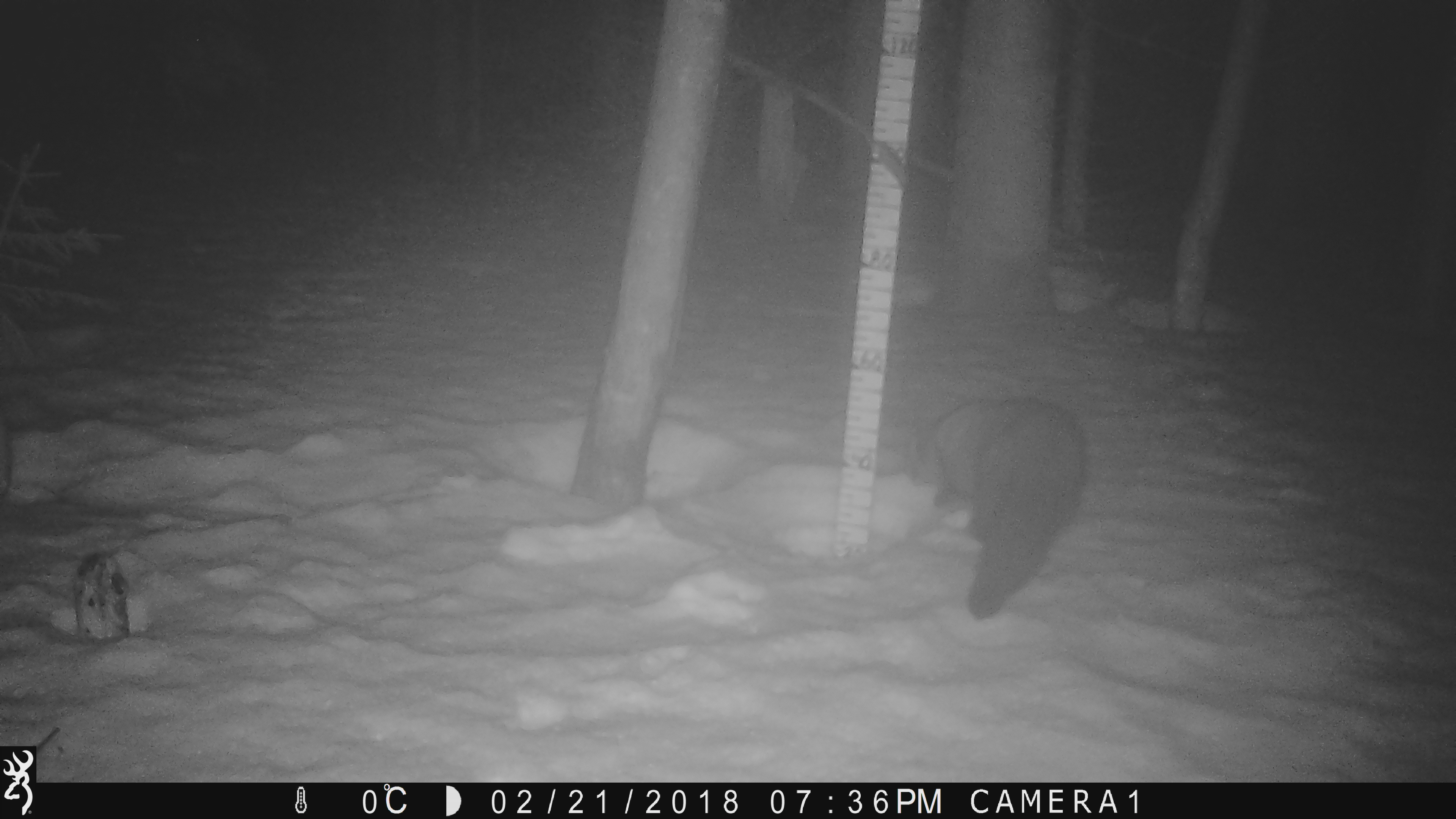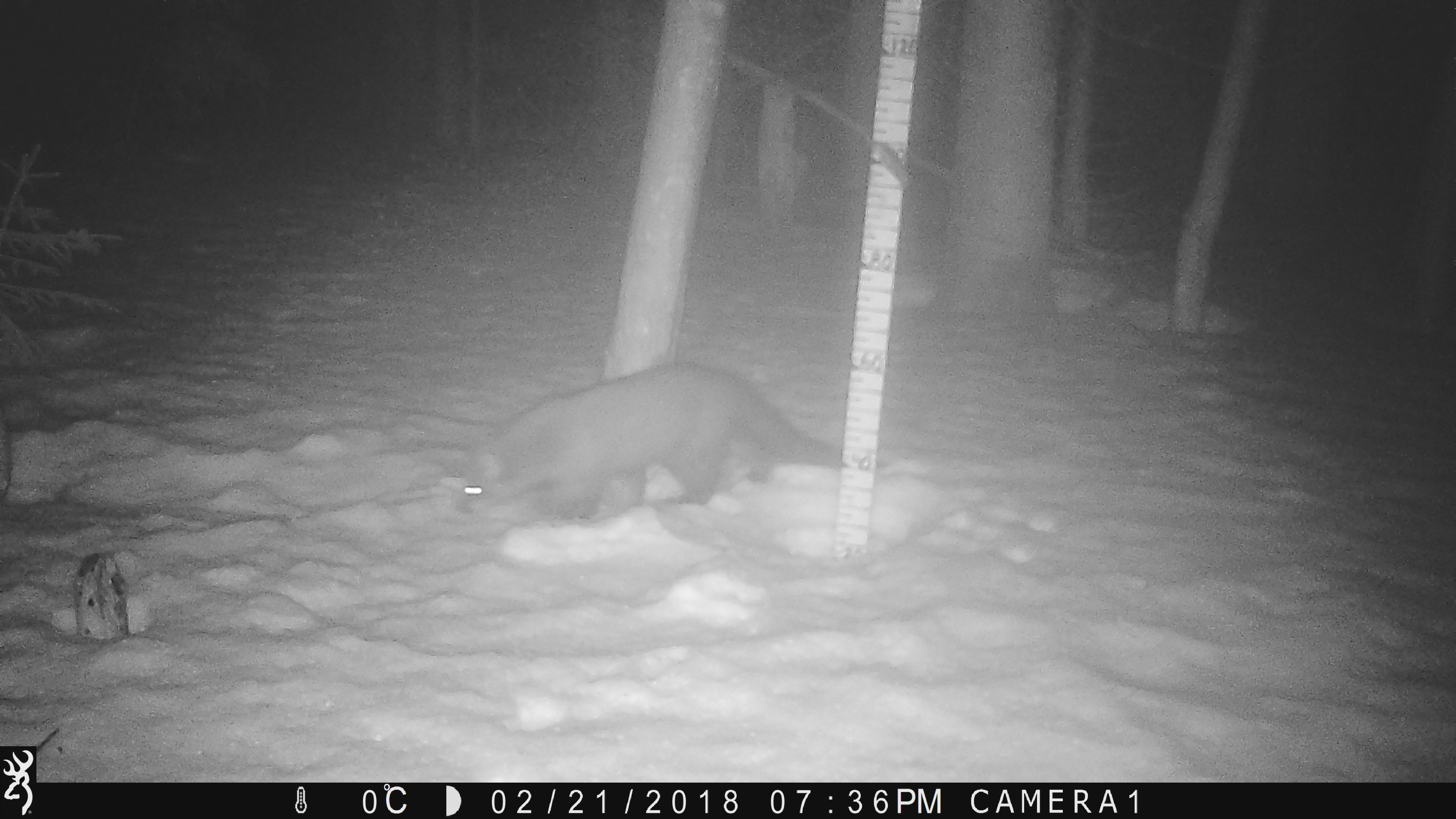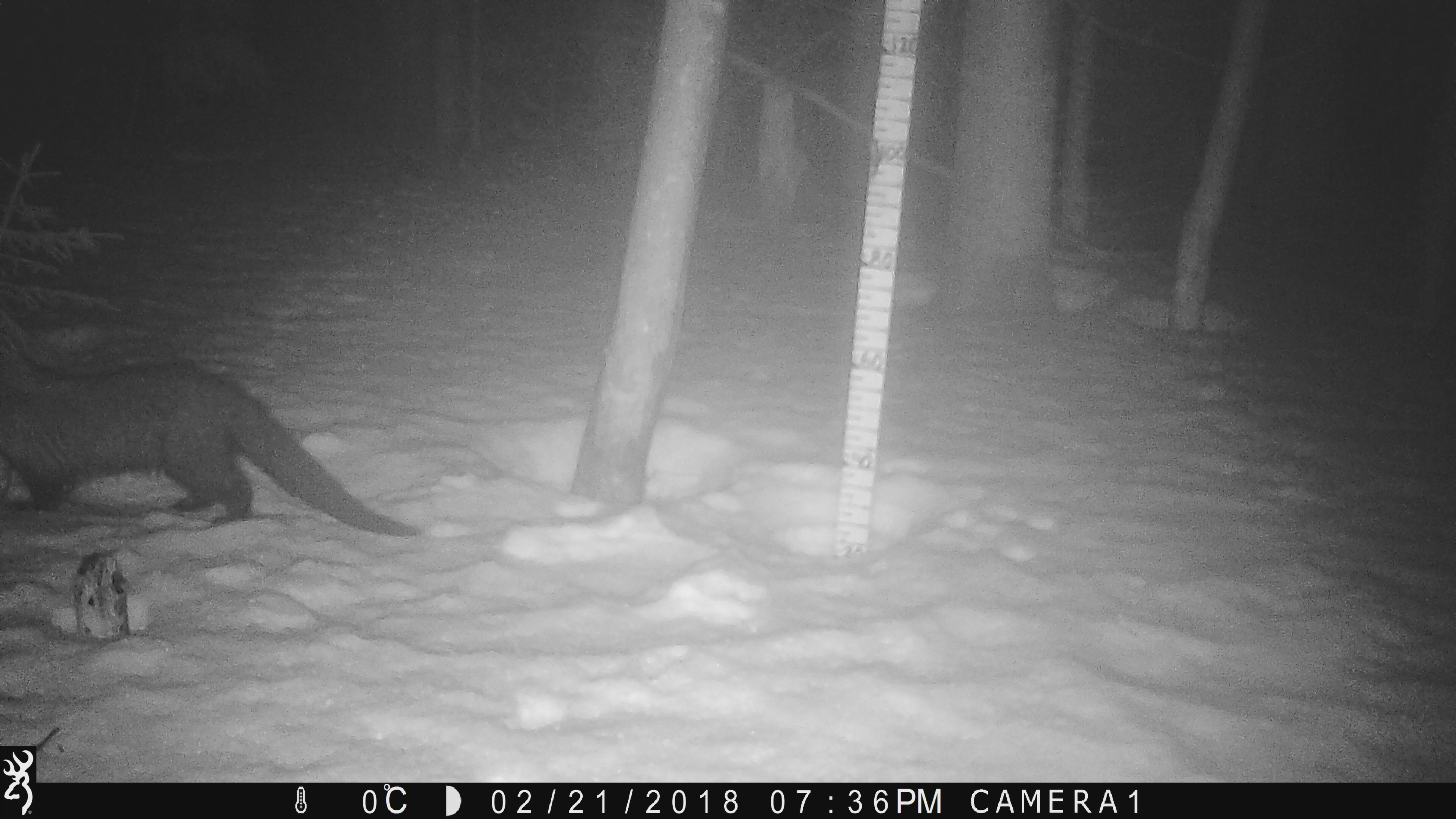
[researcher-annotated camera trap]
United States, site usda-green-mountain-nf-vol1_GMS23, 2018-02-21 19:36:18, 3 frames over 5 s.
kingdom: Animalia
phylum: Chordata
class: Mammalia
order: Carnivora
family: Mustelidae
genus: Pekania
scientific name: Pekania pennanti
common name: fisher